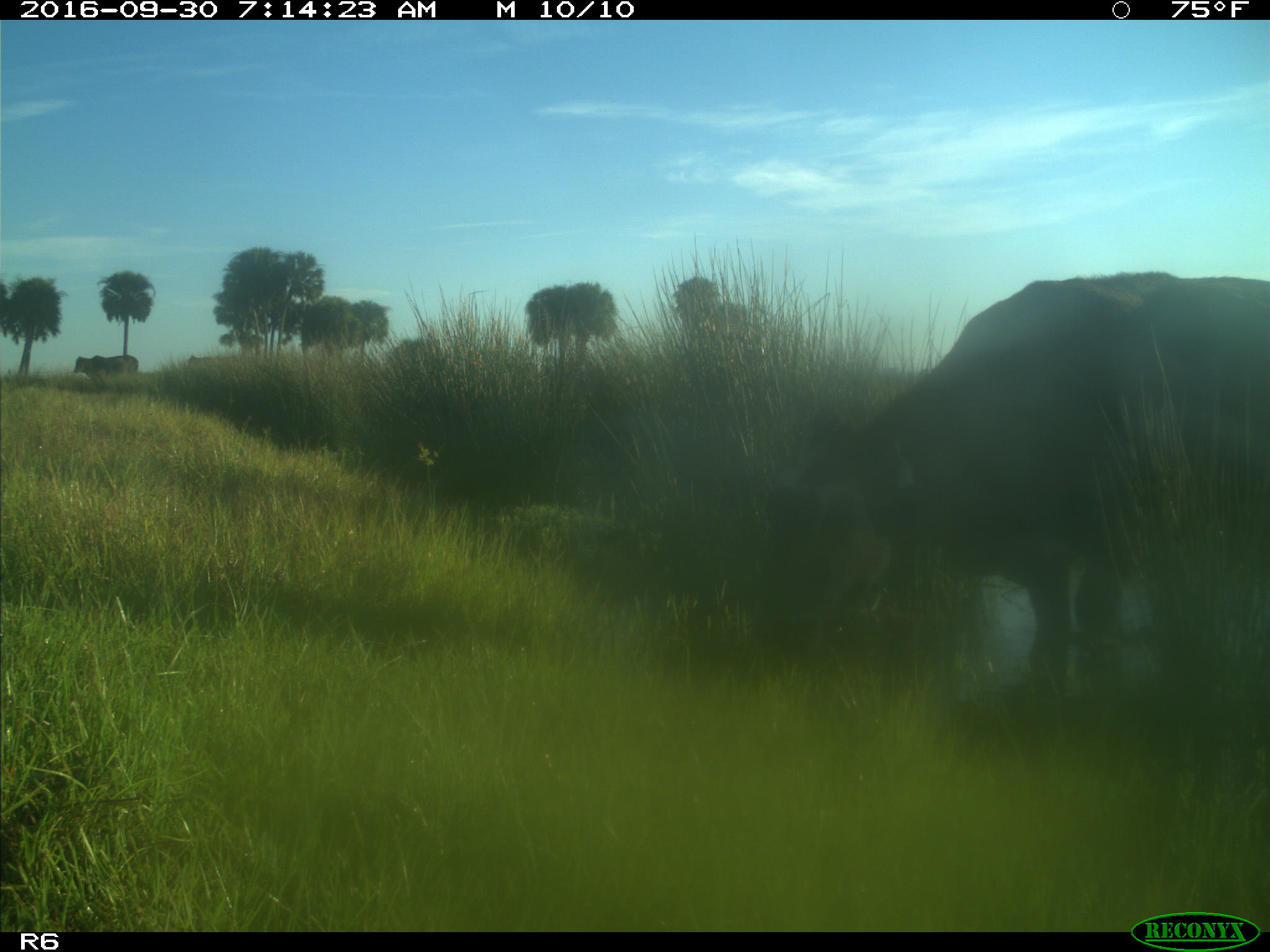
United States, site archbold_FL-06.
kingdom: Animalia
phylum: Chordata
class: Mammalia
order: Artiodactyla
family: Bovidae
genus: Bos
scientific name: Bos taurus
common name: domestic cow